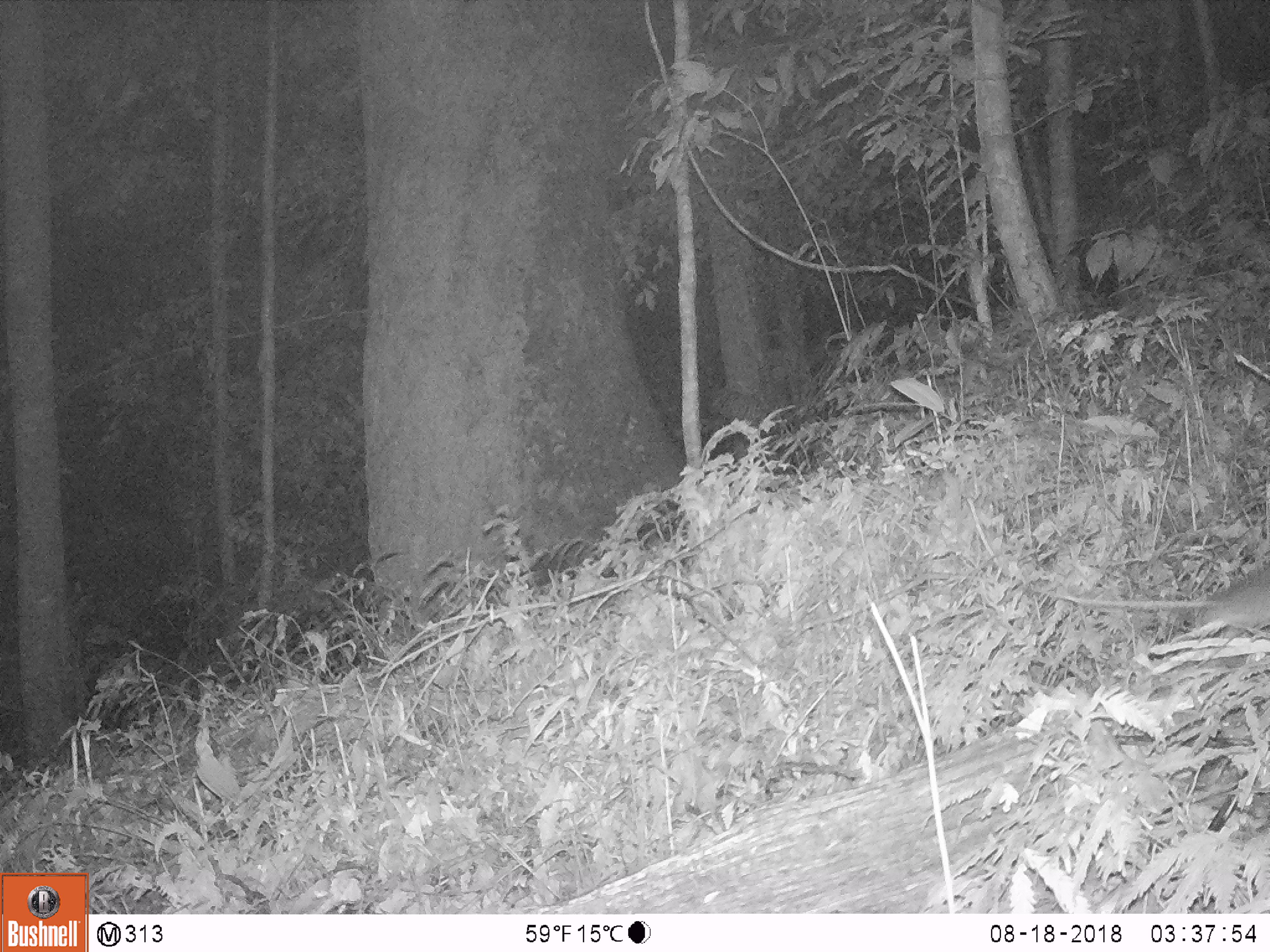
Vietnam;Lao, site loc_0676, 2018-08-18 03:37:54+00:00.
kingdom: Animalia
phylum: Chordata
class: Mammalia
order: Rodentia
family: Muridae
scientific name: Muridae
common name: old-world mice and rats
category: unidentified murid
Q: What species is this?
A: Unidentified murid (old-world mice and rats) (Muridae).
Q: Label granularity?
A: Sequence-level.